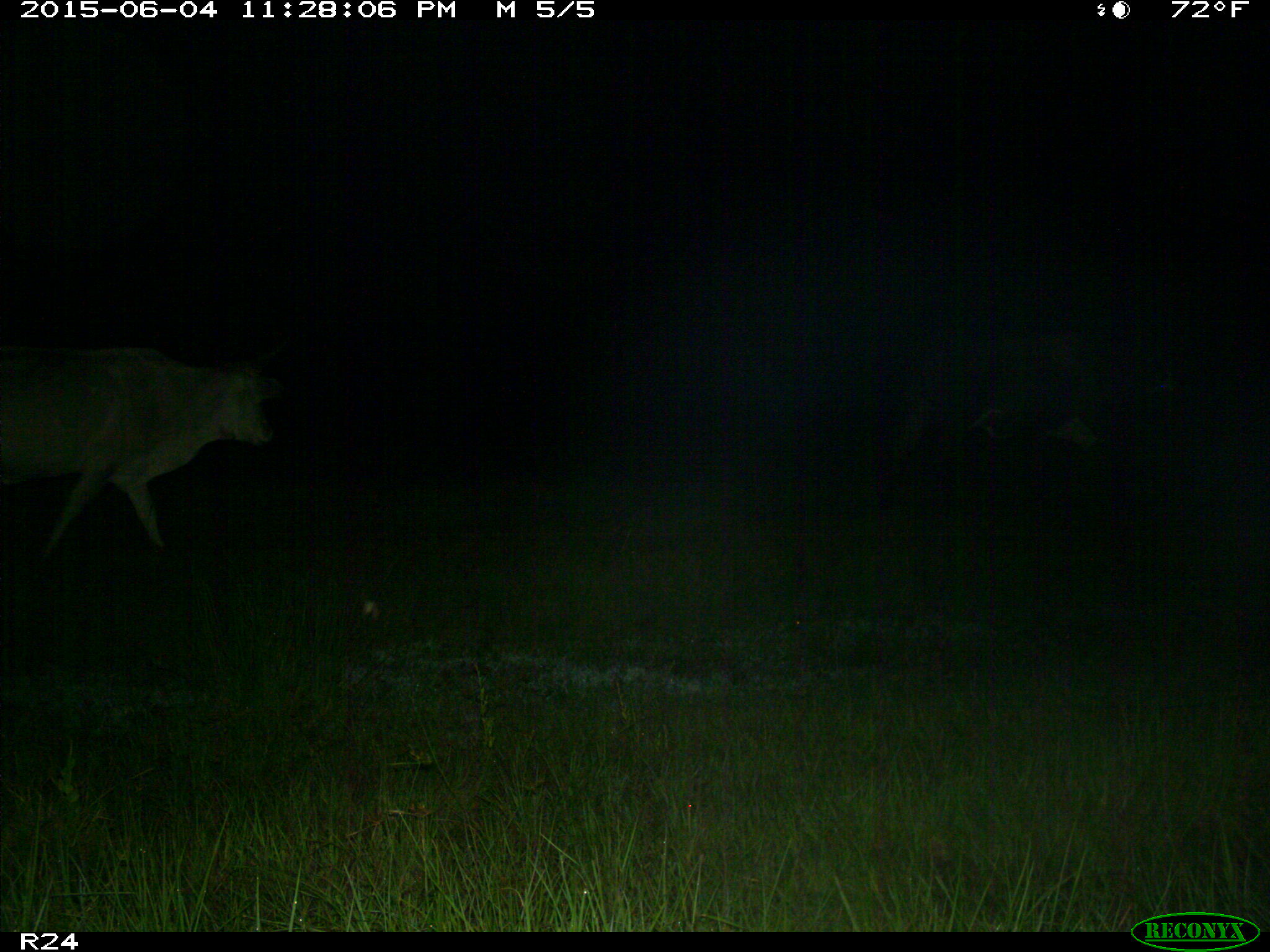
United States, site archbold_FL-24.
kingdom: Animalia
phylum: Chordata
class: Mammalia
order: Artiodactyla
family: Bovidae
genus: Bos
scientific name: Bos taurus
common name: domestic cow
Bos taurus (domestic cow).